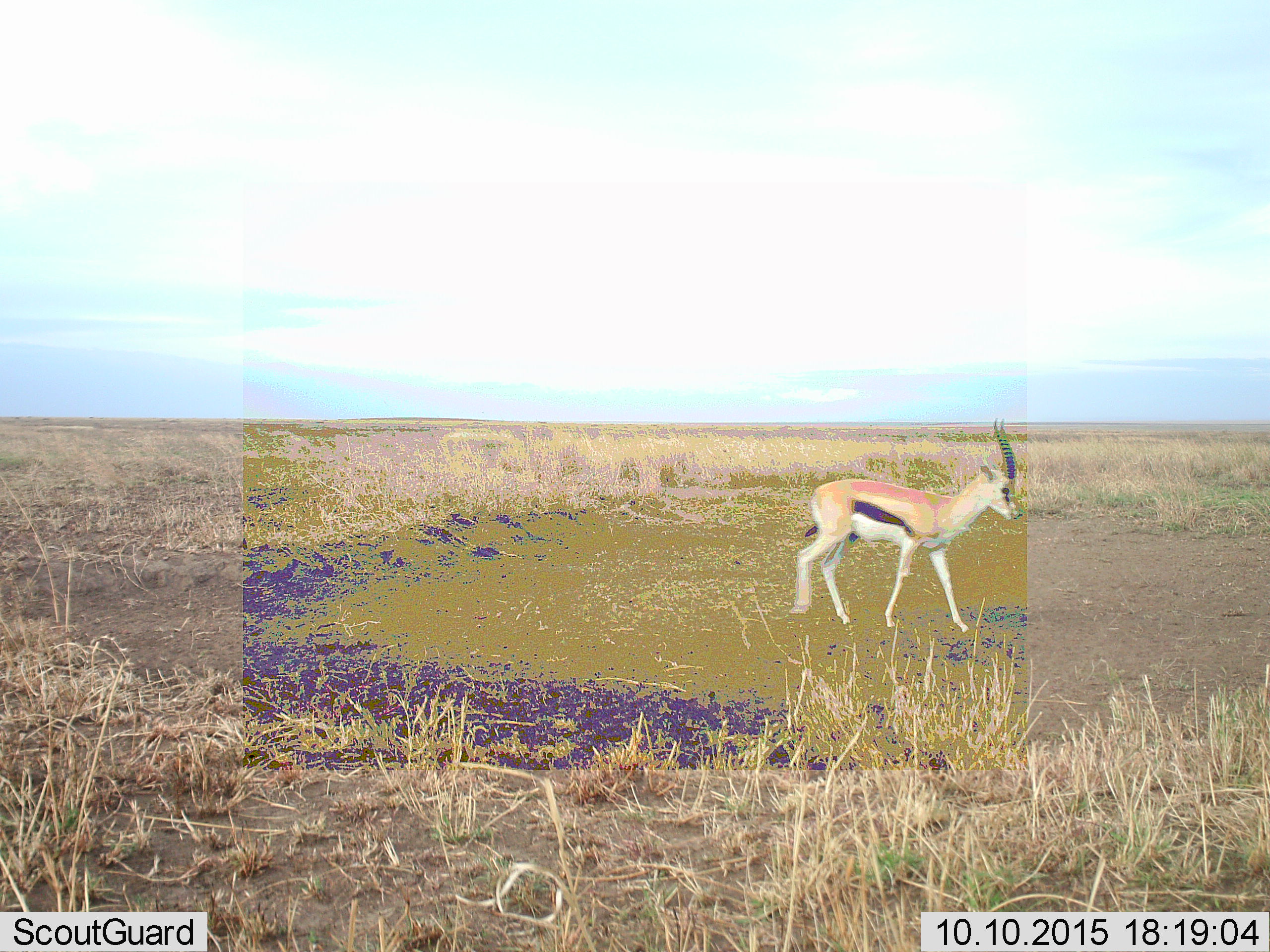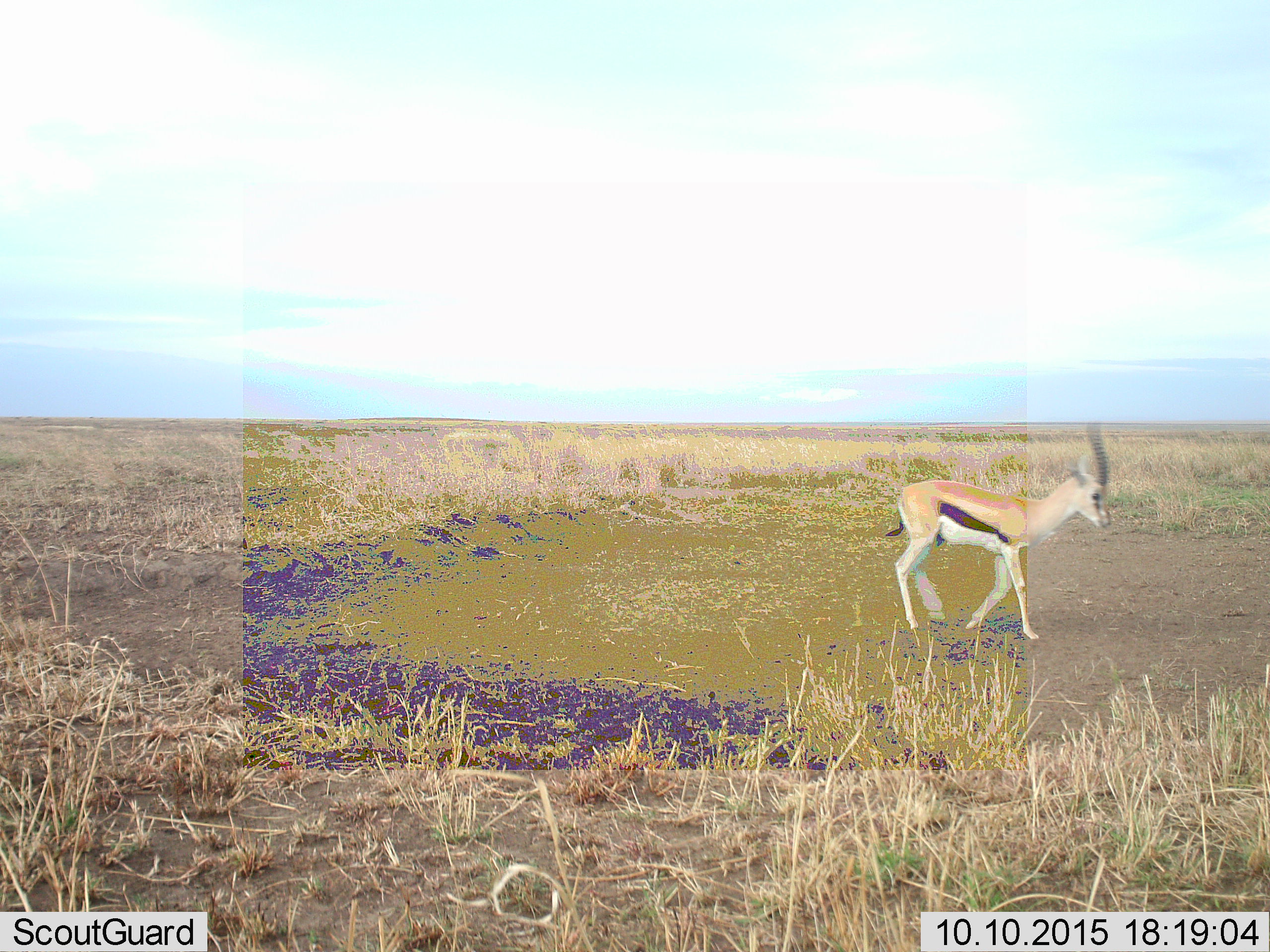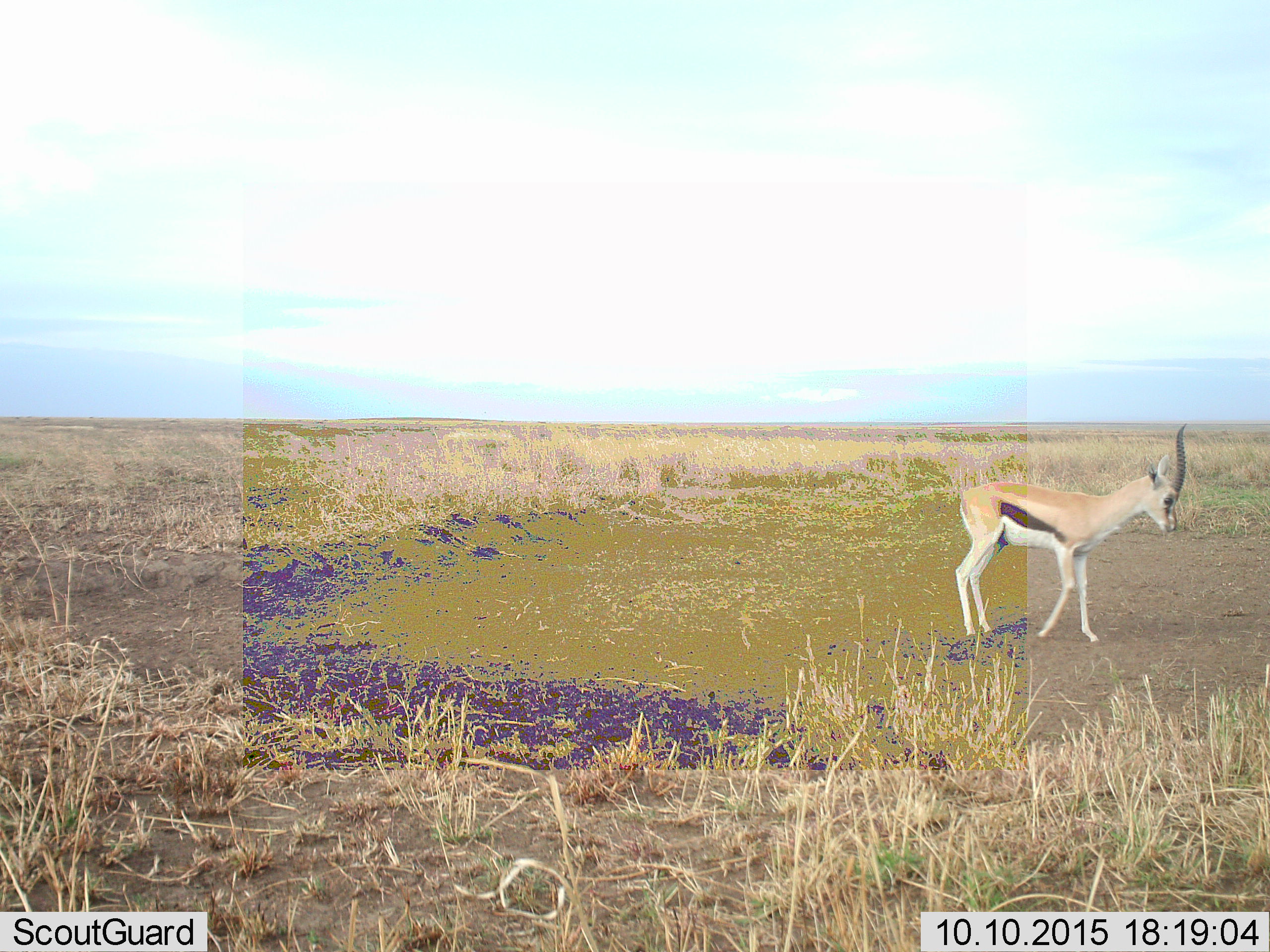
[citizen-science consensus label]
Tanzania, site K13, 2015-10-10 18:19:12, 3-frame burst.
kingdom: Animalia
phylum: Chordata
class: Mammalia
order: Artiodactyla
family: Bovidae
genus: Eudorcas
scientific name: Eudorcas thomsonii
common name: thomson's gazelle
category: gazellethomsons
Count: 1.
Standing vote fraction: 20%.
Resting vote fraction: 0%.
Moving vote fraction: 80%.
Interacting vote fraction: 0%.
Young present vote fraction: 0%.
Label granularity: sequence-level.